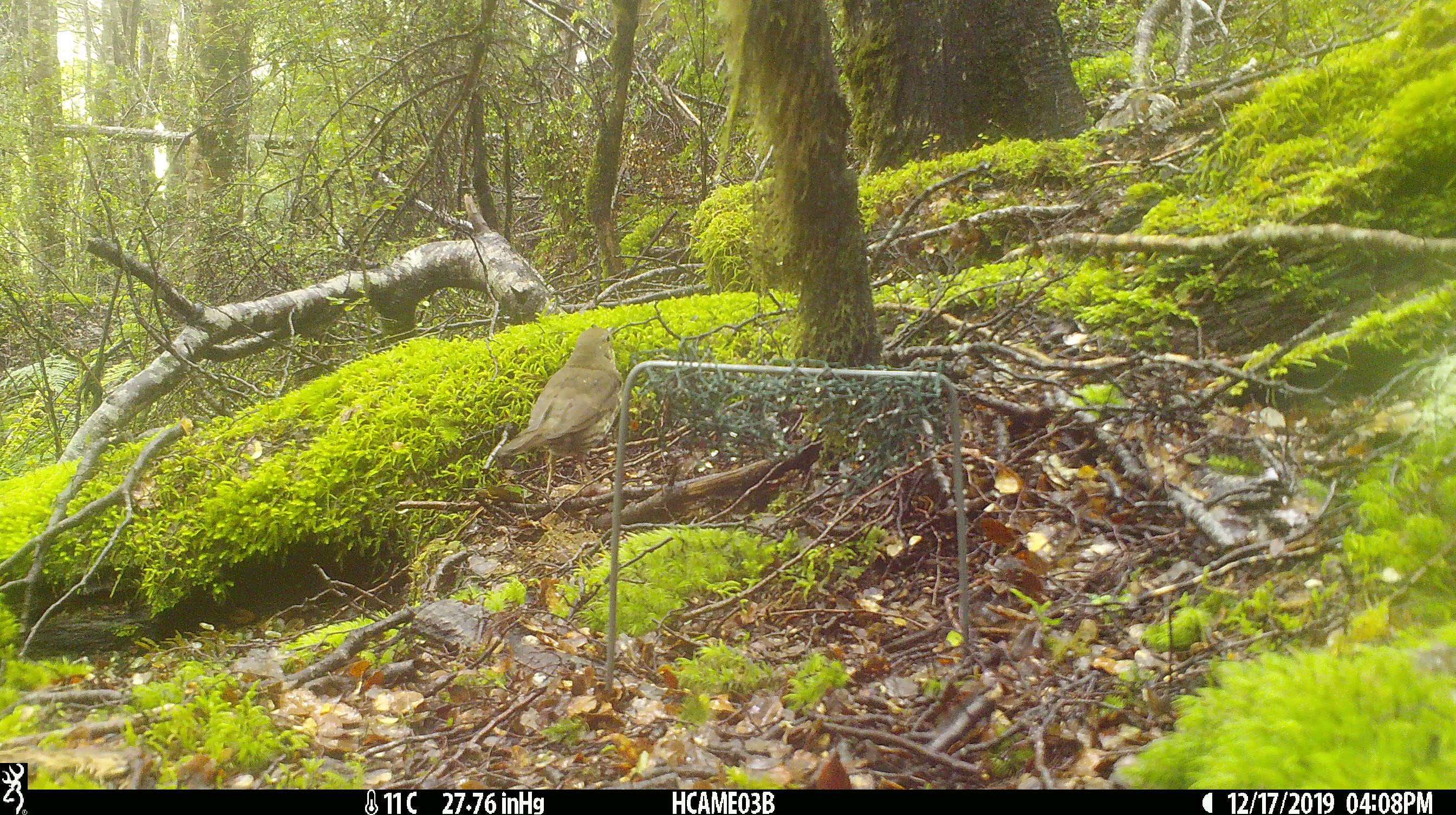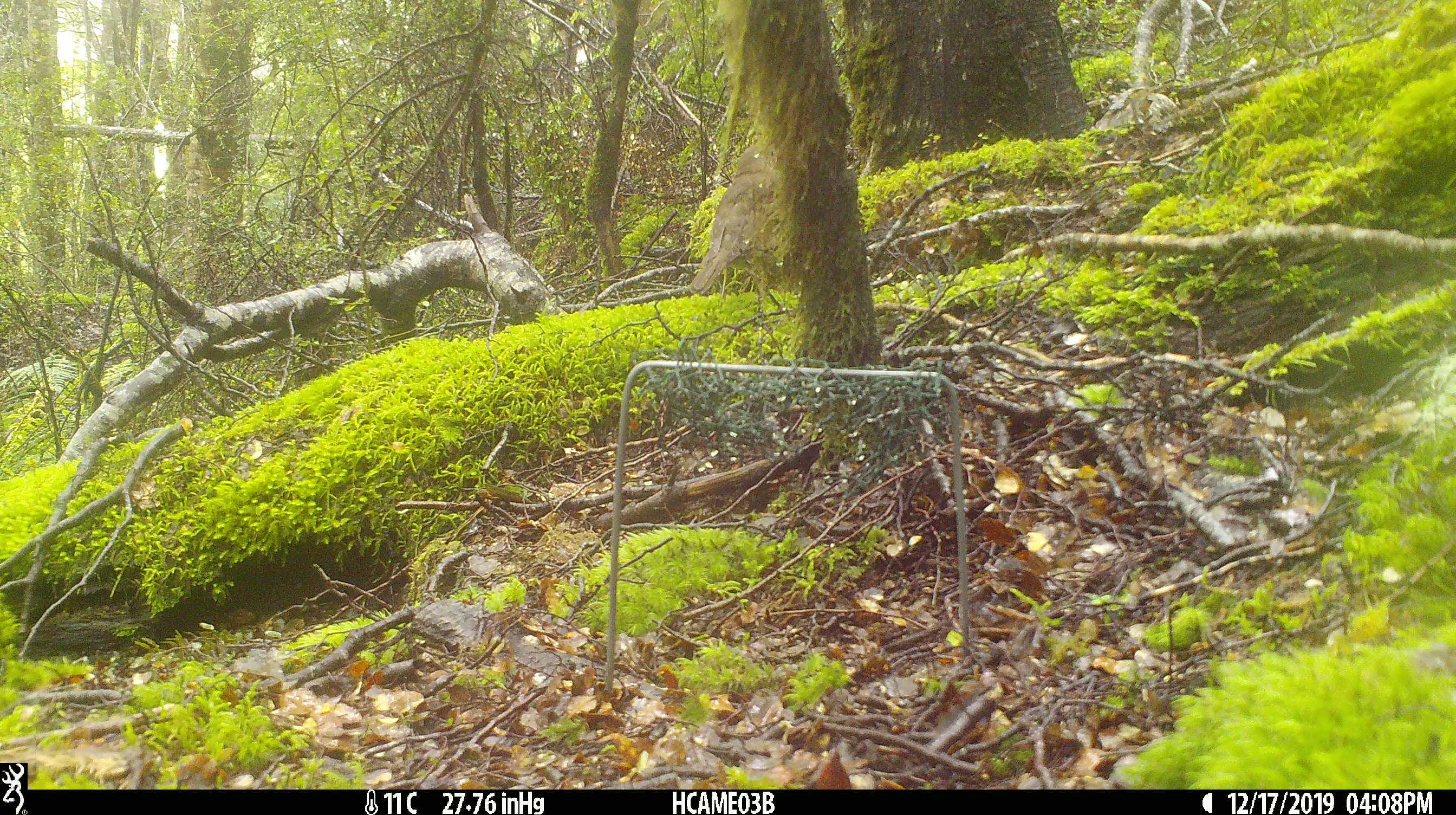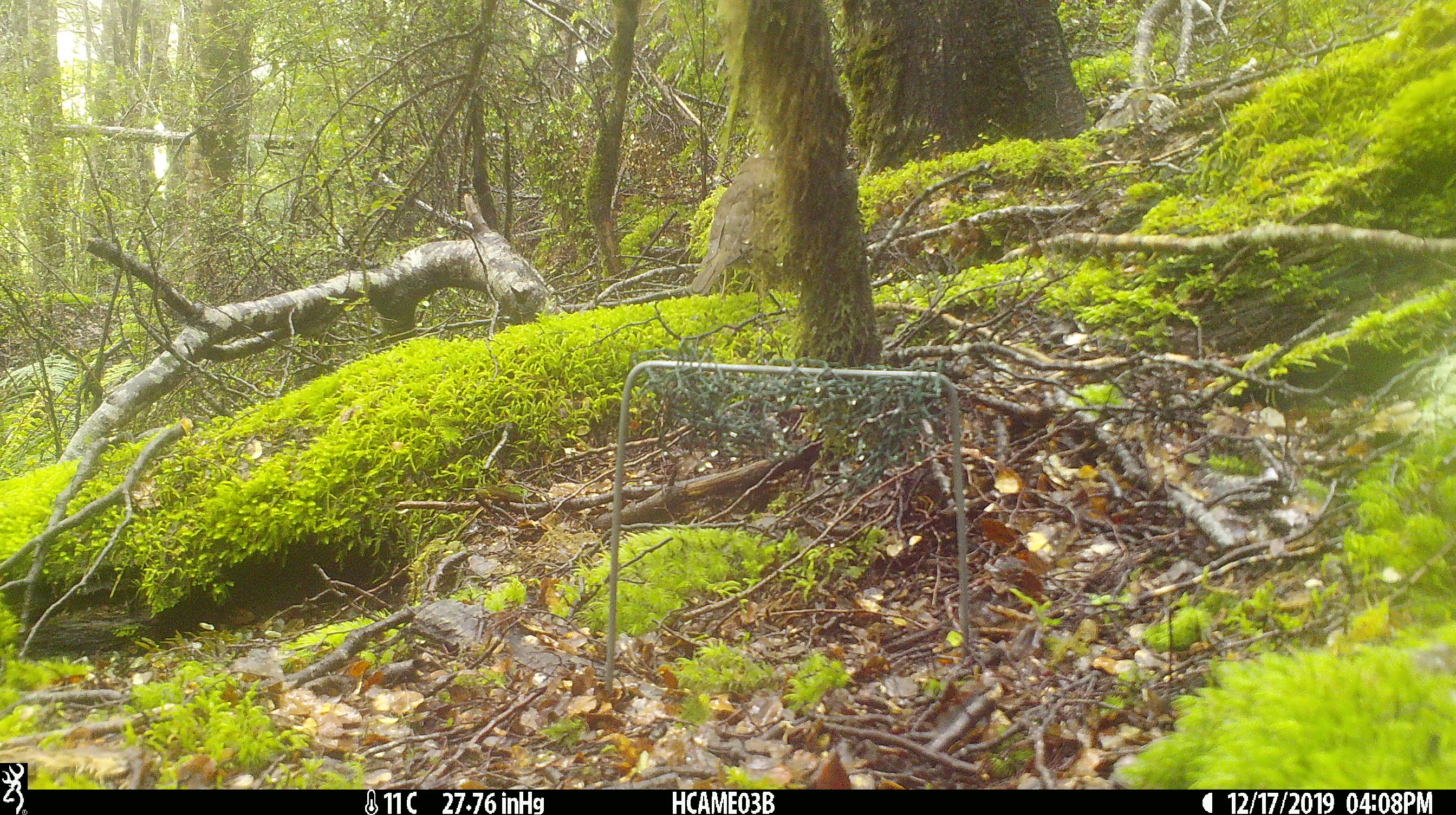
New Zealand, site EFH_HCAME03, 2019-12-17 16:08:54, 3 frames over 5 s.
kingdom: Animalia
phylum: Chordata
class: Aves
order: Passeriformes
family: Turdidae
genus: Turdus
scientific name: Turdus philomelos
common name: song thrush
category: thrush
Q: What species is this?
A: Thrush (song thrush) (Turdus philomelos).